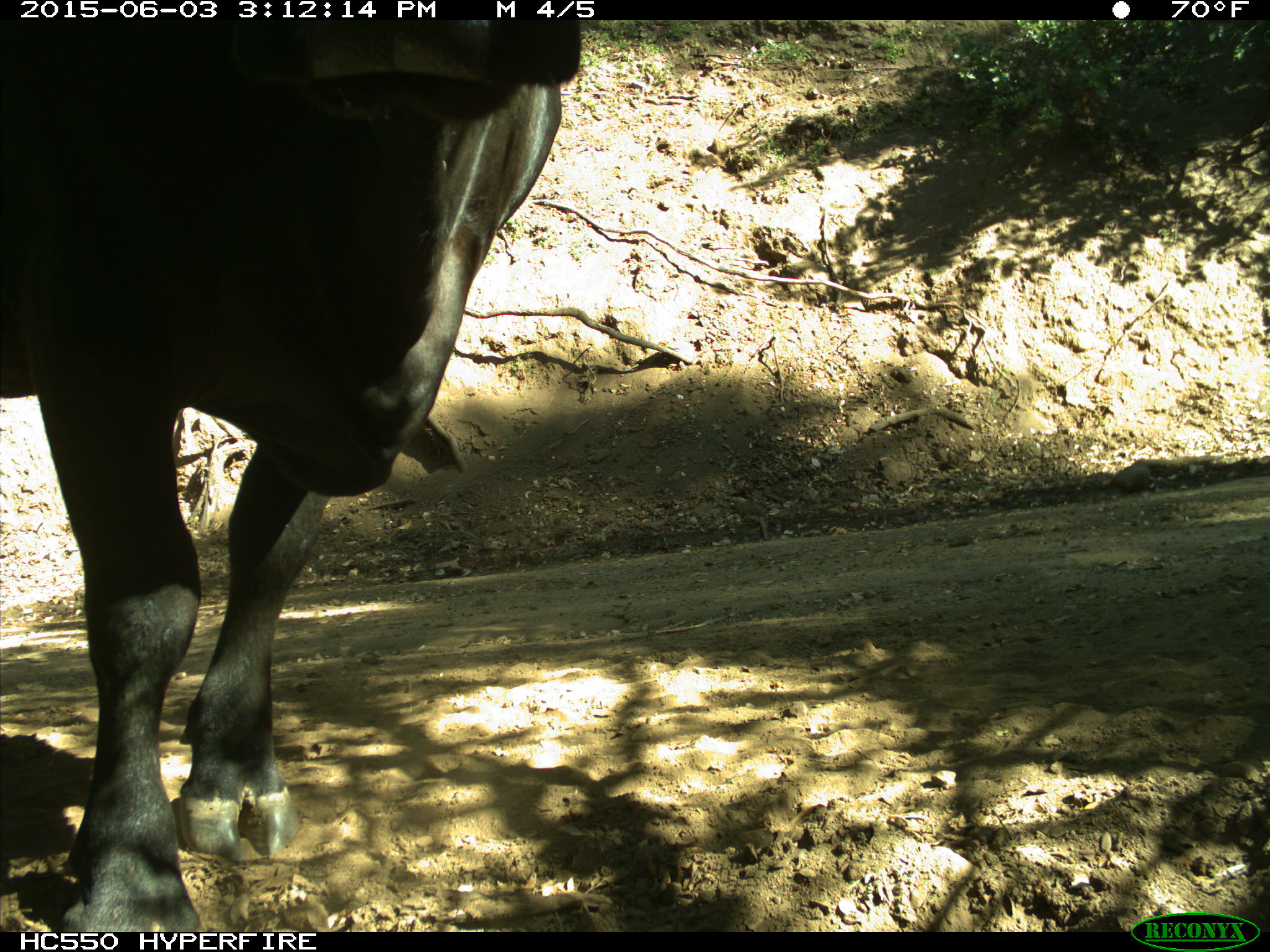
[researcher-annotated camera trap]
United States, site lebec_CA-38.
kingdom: Animalia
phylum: Chordata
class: Mammalia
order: Artiodactyla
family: Bovidae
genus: Bos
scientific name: Bos taurus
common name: domestic cow